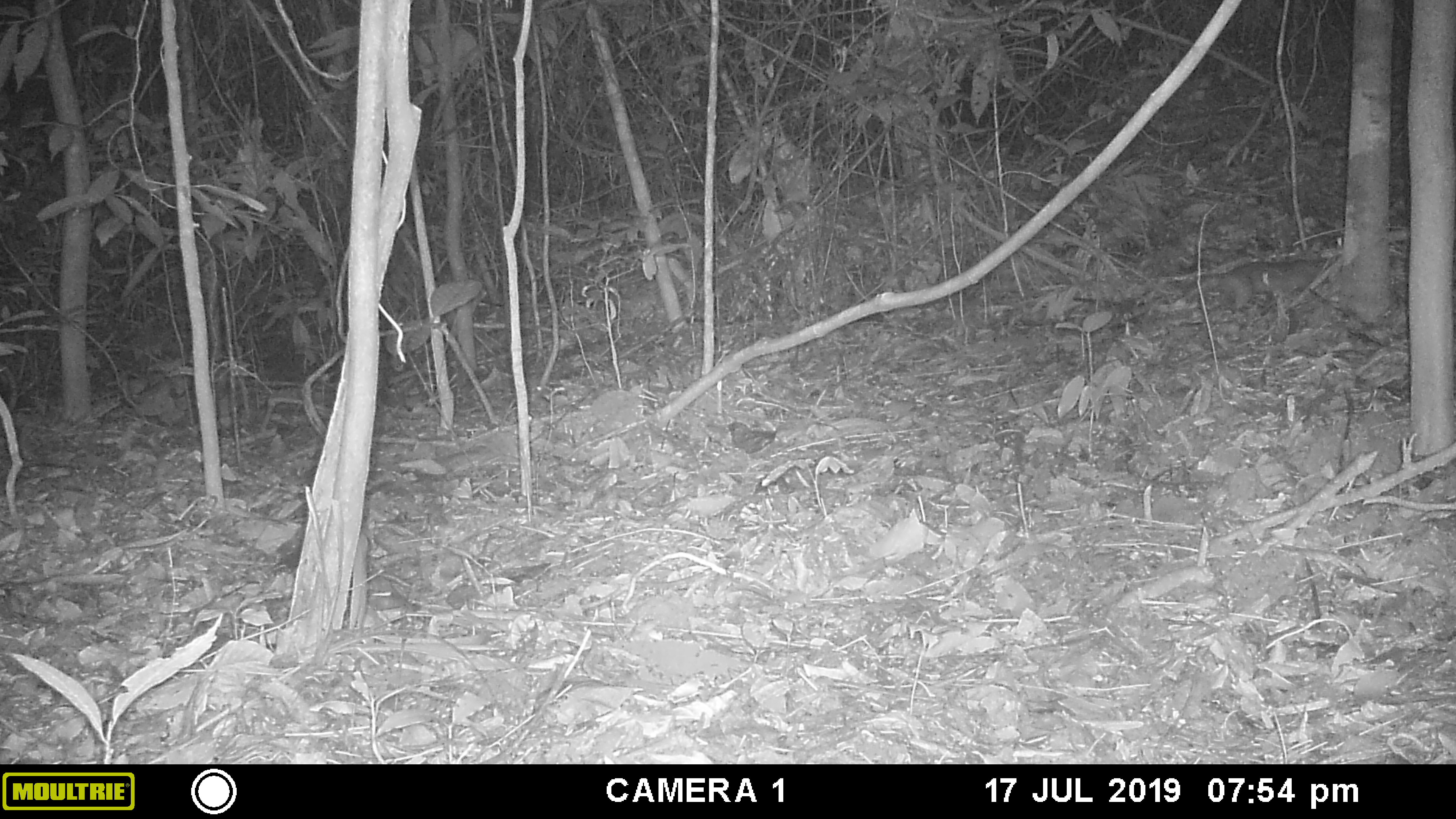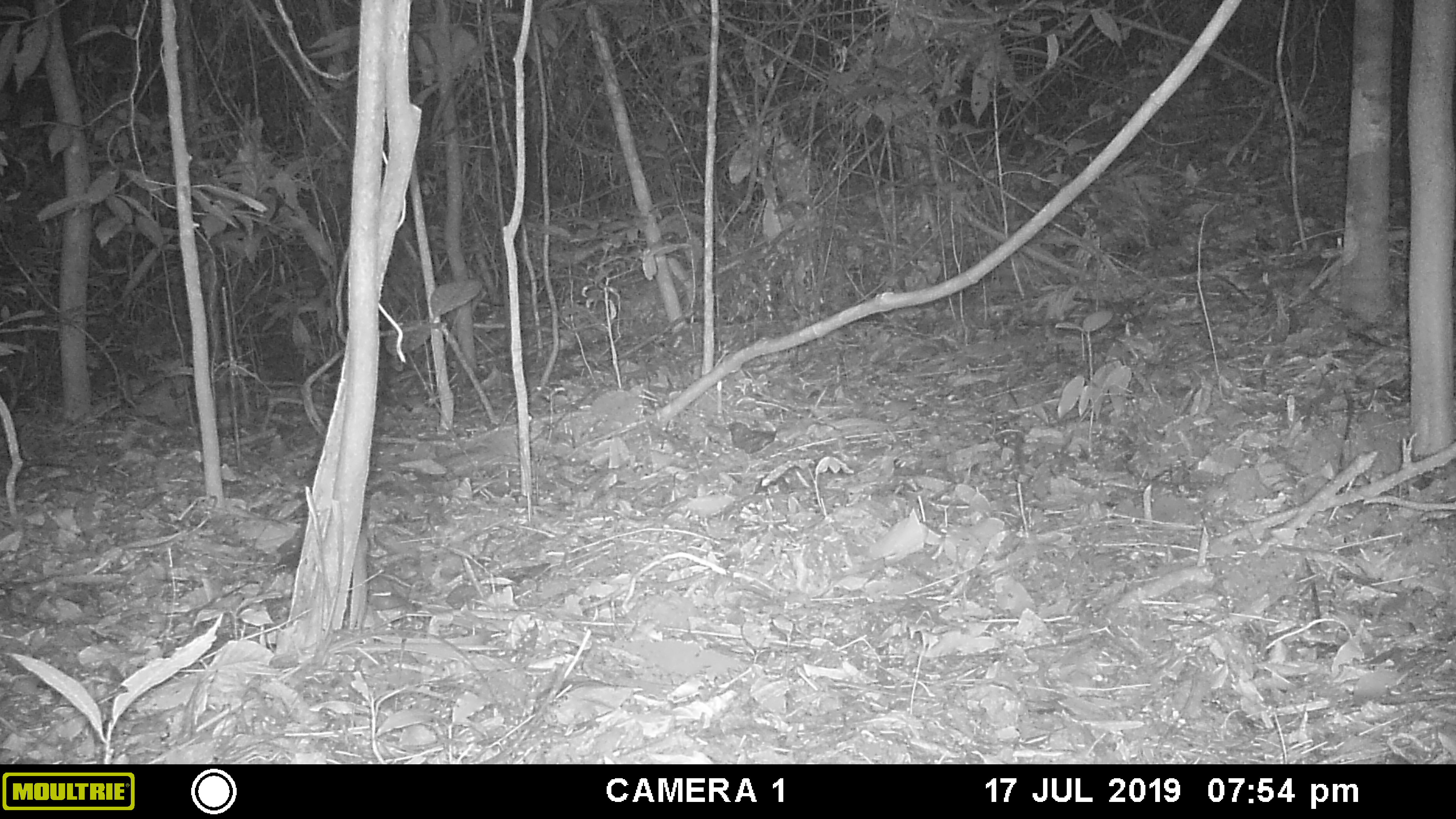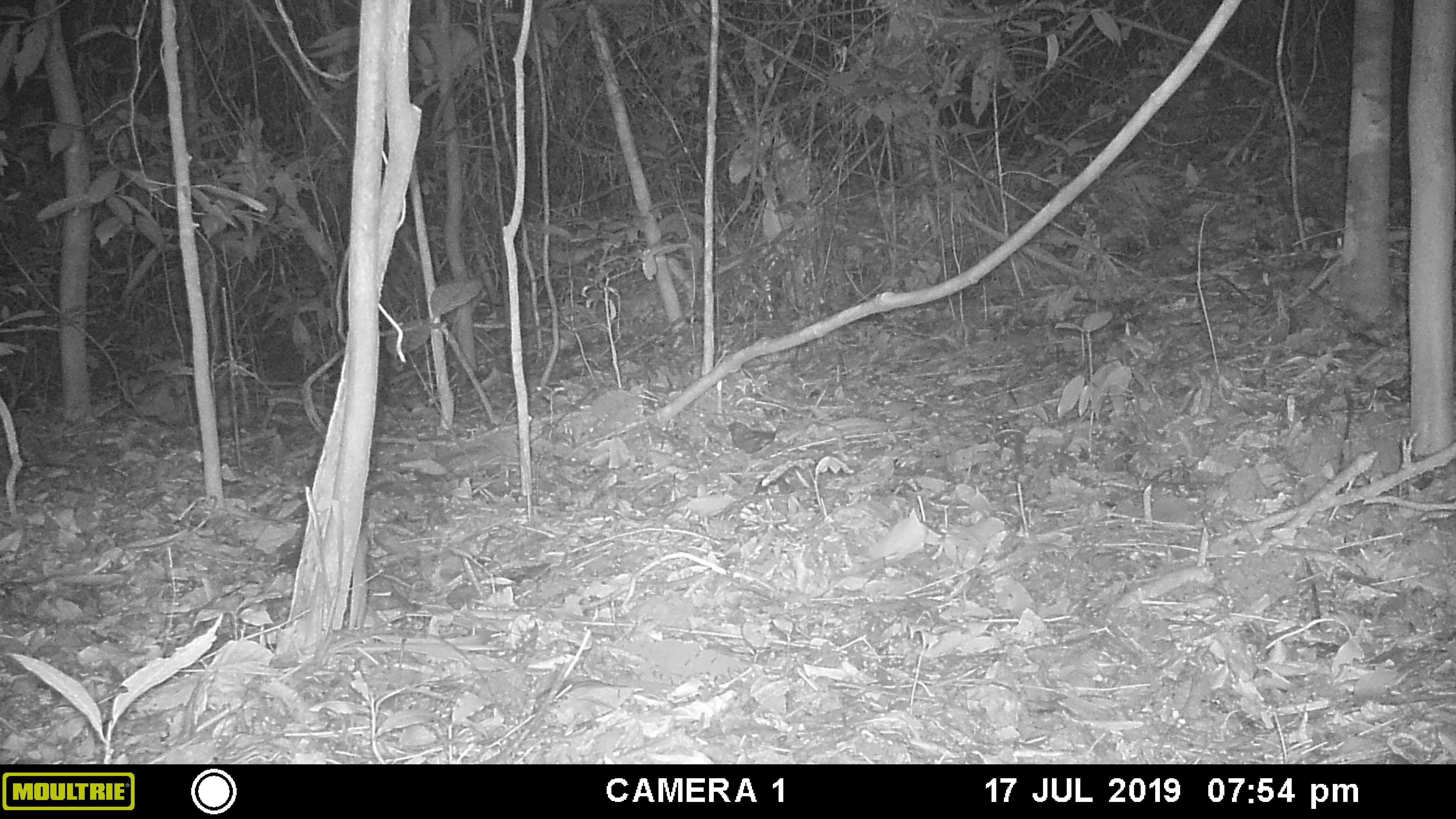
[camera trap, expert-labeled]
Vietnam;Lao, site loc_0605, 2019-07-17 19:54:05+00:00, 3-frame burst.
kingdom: Animalia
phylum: Chordata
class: Mammalia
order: Carnivora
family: Mustelidae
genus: Melogale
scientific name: Melogale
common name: ferret badger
Ferret badger (Melogale). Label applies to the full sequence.